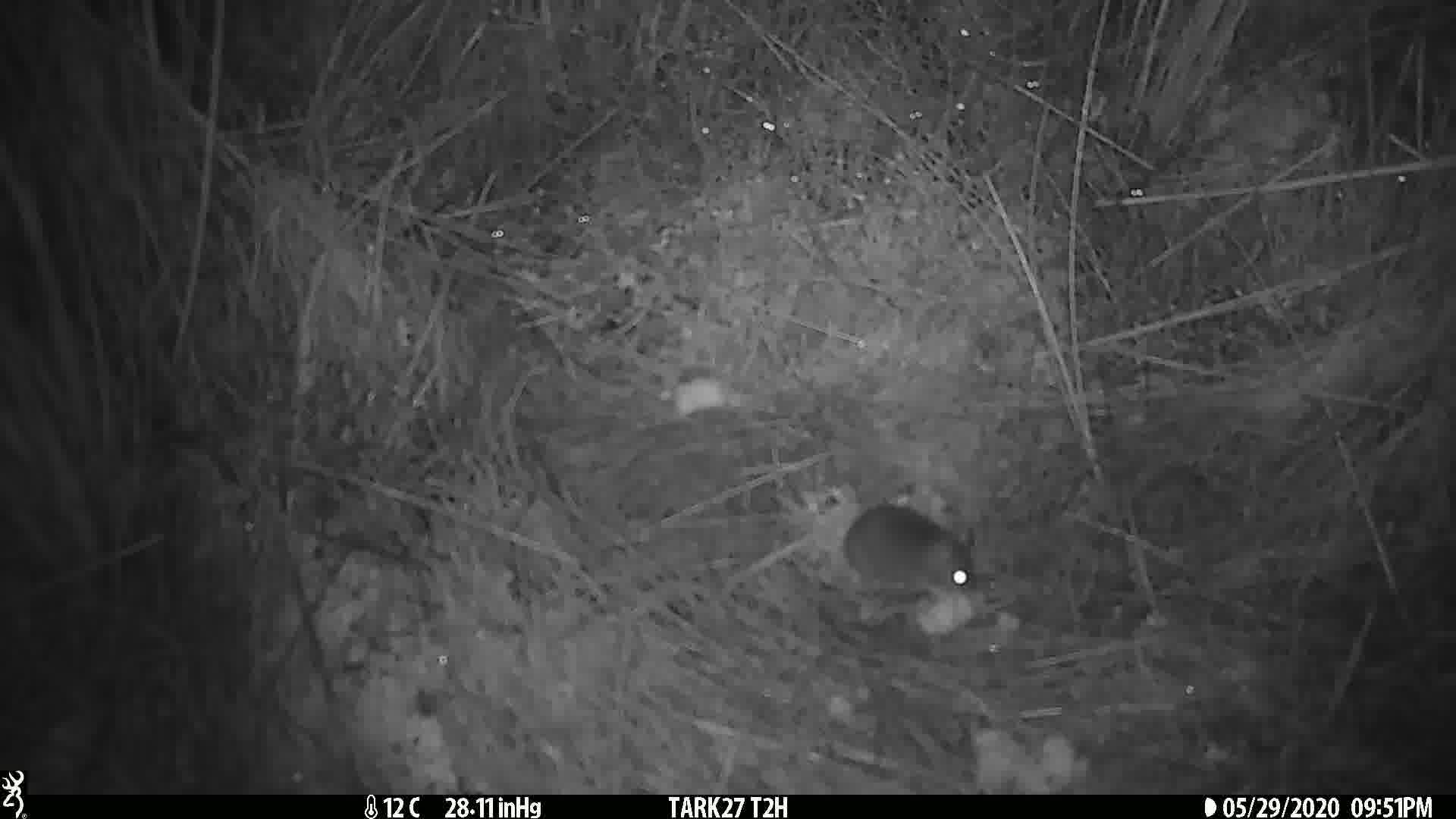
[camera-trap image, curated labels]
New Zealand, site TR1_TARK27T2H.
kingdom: Animalia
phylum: Chordata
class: Mammalia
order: Rodentia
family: Muridae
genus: Mus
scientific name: Mus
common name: mouse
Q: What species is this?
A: Mouse (Mus).